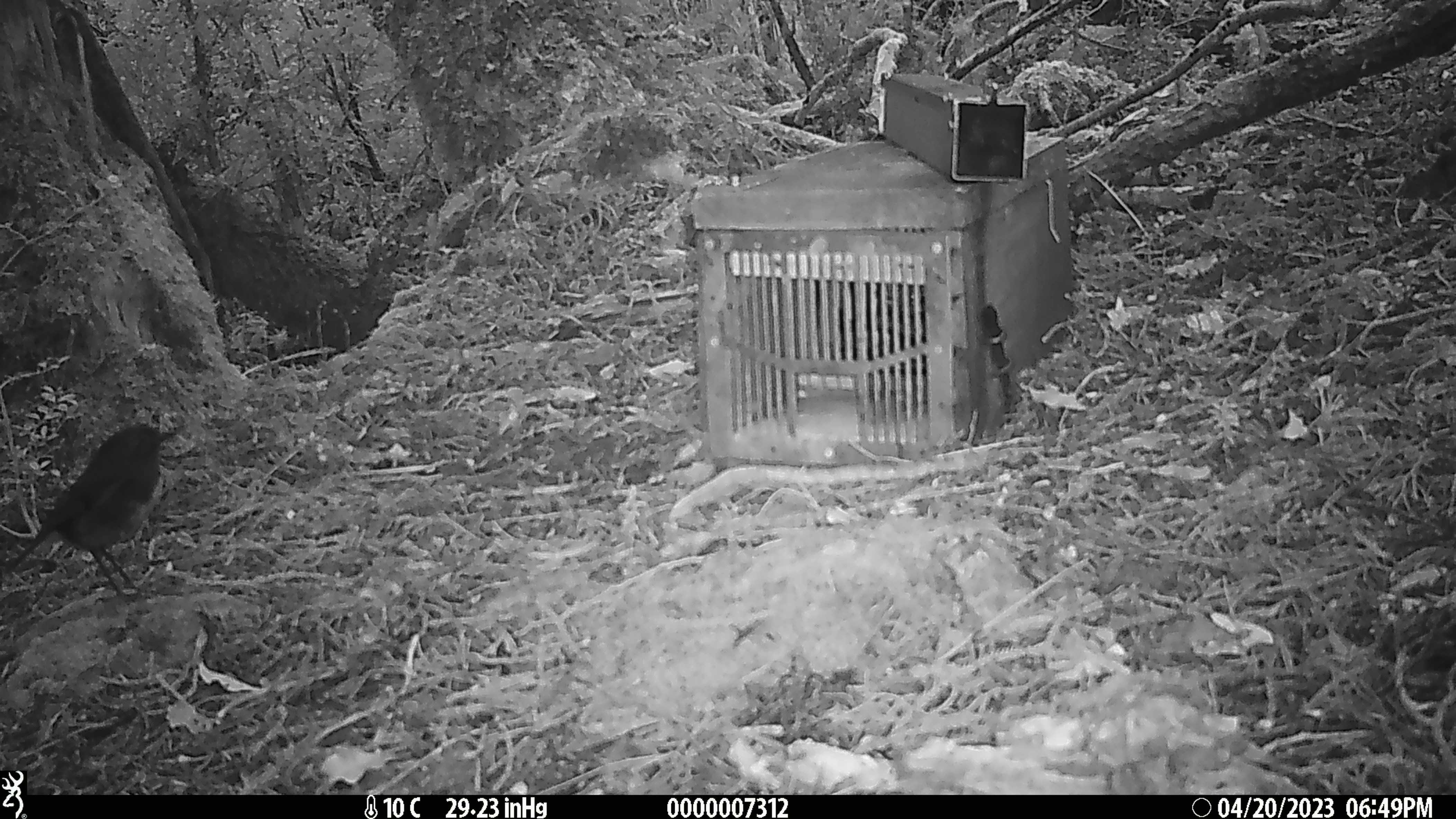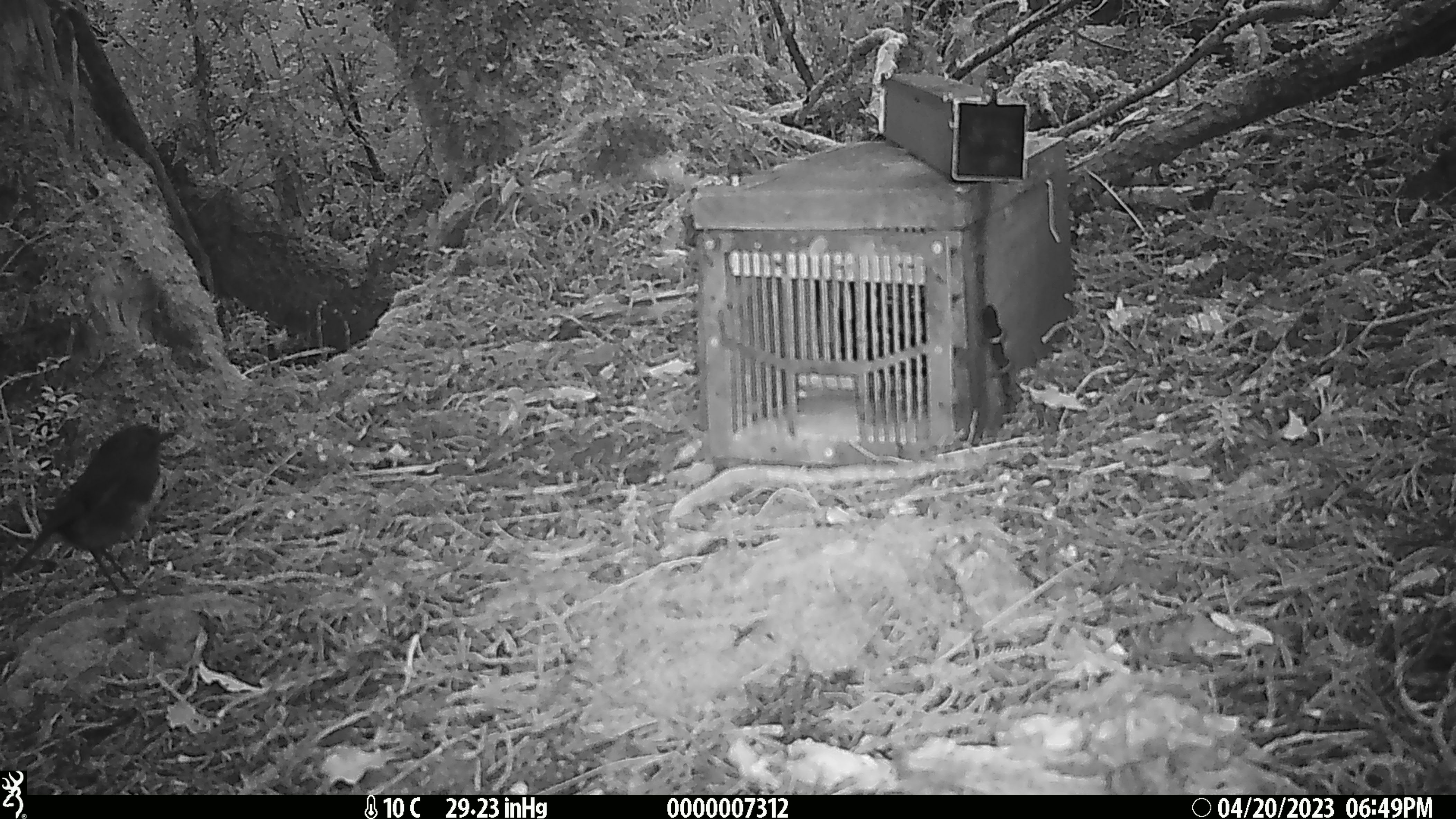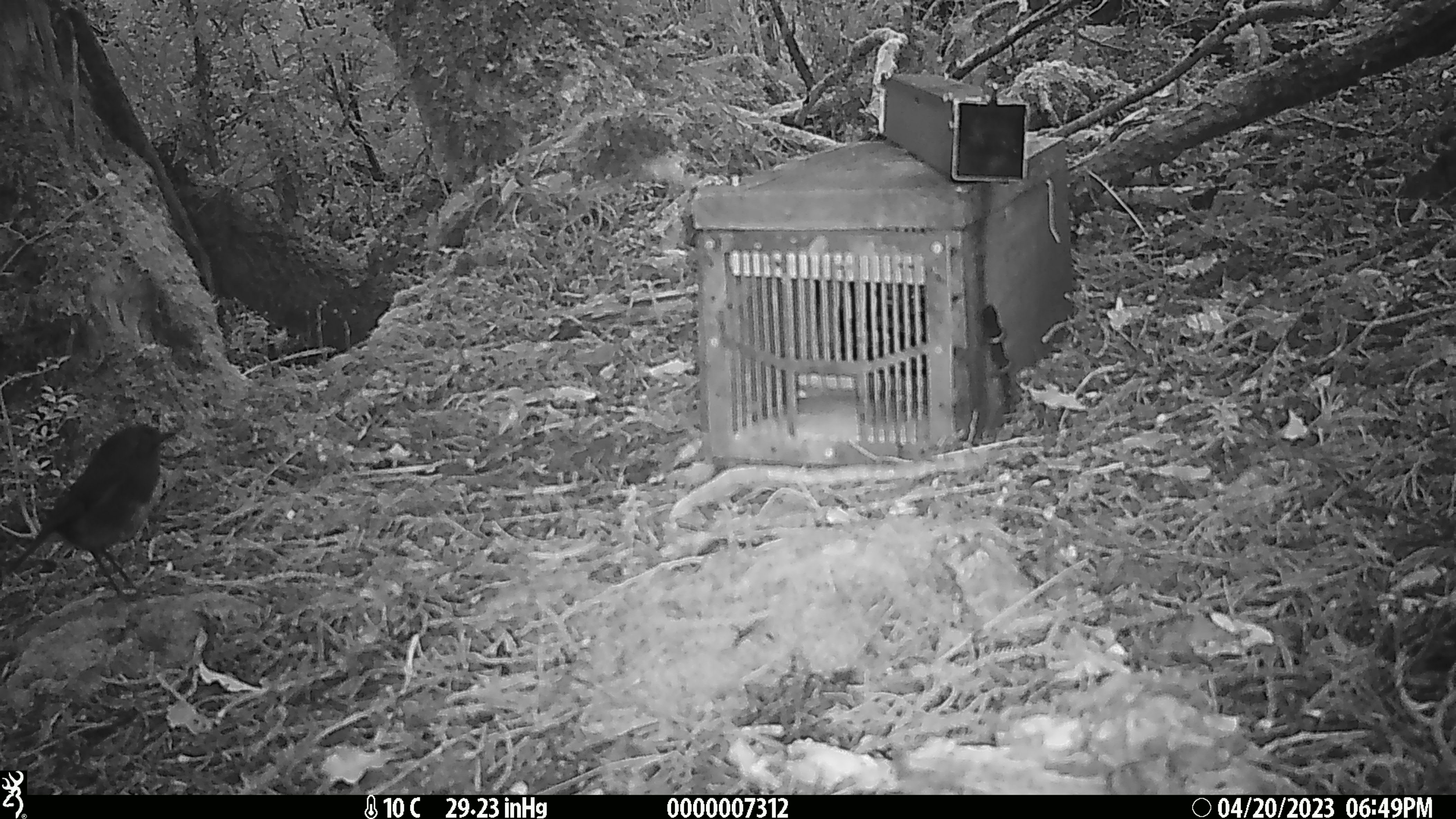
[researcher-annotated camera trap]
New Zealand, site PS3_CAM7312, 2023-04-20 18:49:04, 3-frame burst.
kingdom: Animalia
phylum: Chordata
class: Aves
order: Passeriformes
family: Petroicidae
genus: Petroica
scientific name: Petroica australis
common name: new zealand robin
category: robin